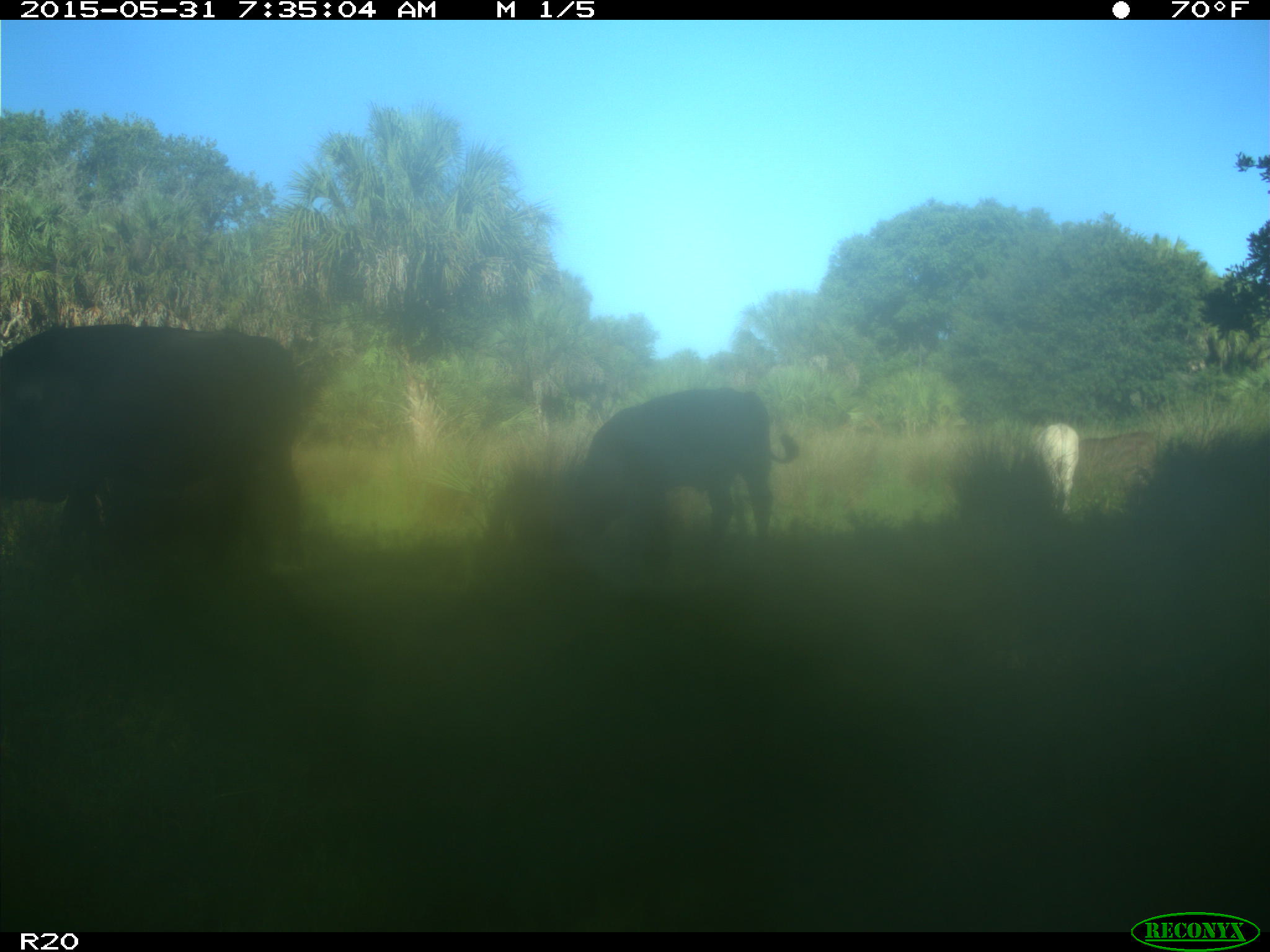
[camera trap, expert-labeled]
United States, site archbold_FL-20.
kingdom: Animalia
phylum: Chordata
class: Mammalia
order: Artiodactyla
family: Bovidae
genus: Bos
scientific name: Bos taurus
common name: domestic cow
Bos taurus (domestic cow).